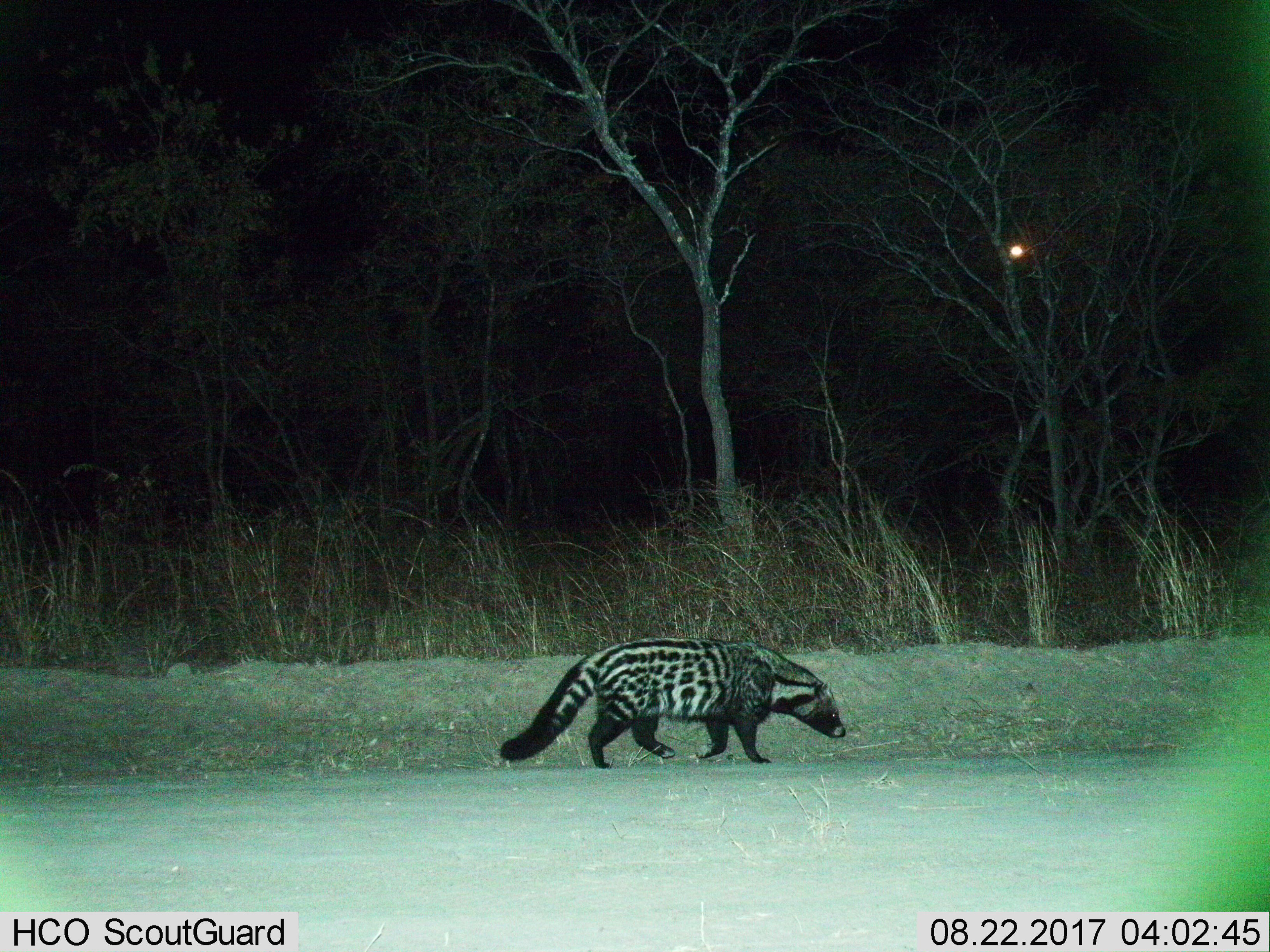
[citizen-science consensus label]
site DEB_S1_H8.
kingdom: Animalia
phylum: Chordata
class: Mammalia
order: Carnivora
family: Viverridae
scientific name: Viverridae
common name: civet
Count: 1.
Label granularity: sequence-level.